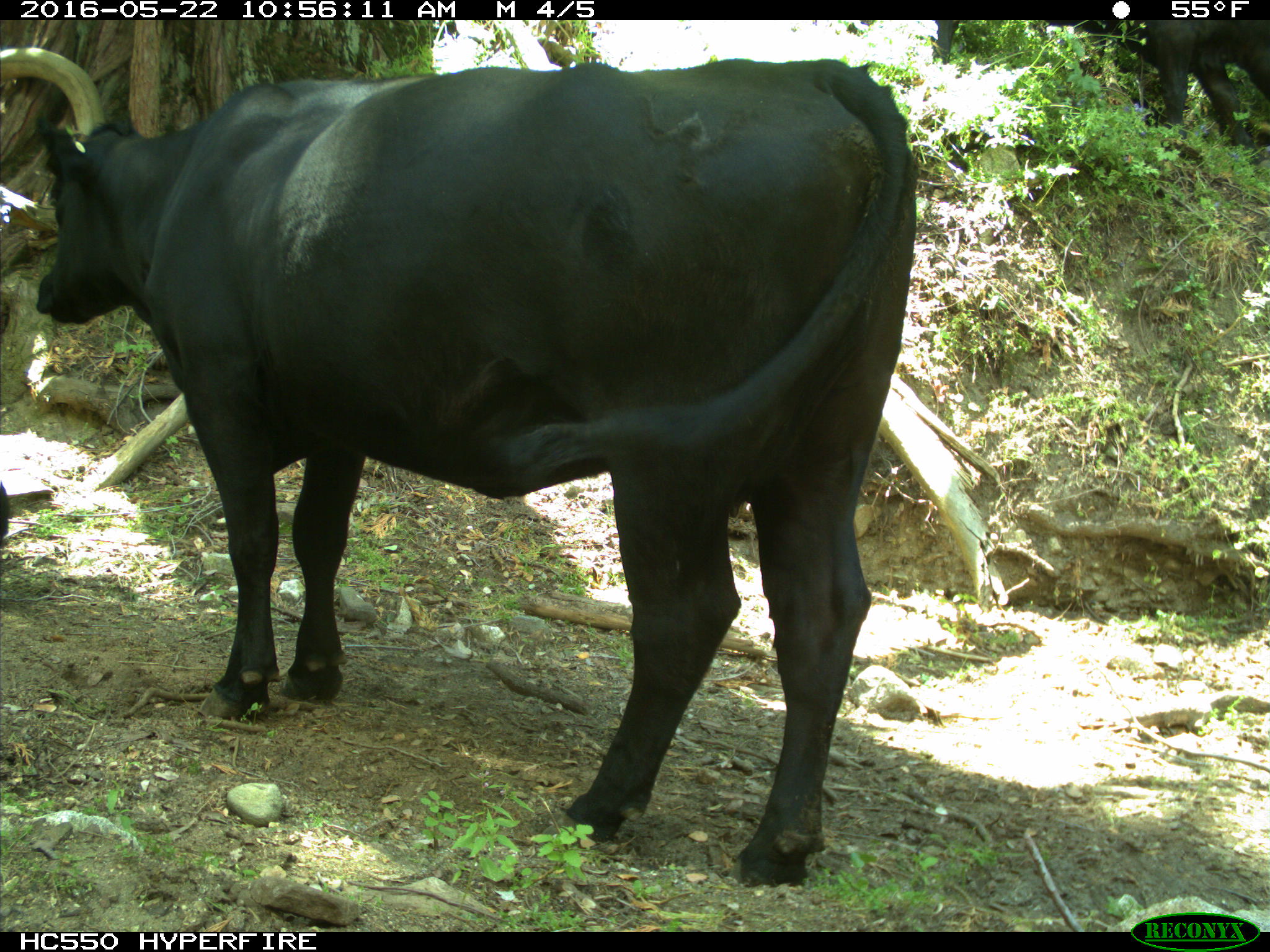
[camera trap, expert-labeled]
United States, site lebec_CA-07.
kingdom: Animalia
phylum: Chordata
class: Mammalia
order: Artiodactyla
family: Bovidae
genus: Bos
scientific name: Bos taurus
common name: domestic cow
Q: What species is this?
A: Bos taurus (domestic cow).